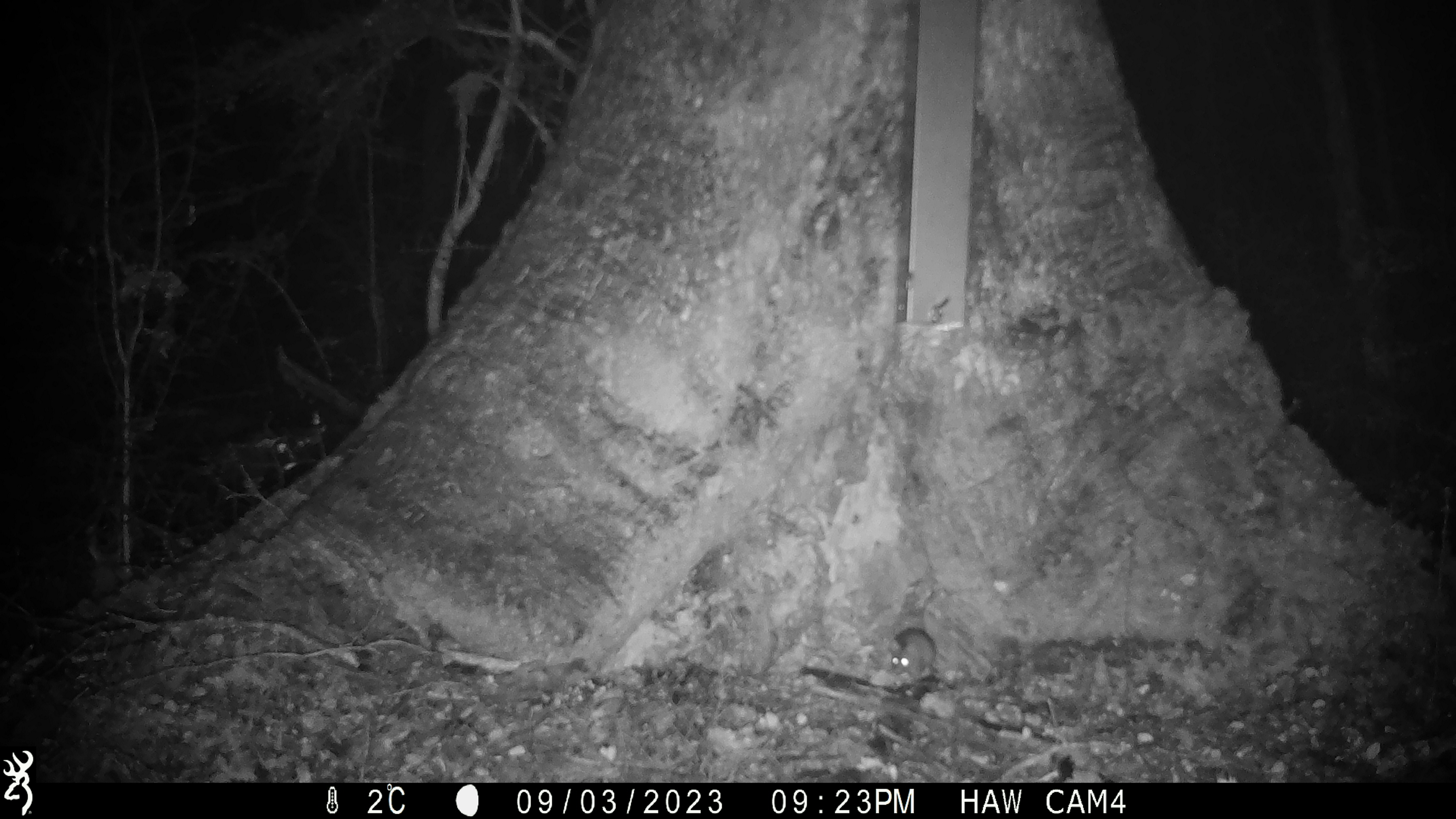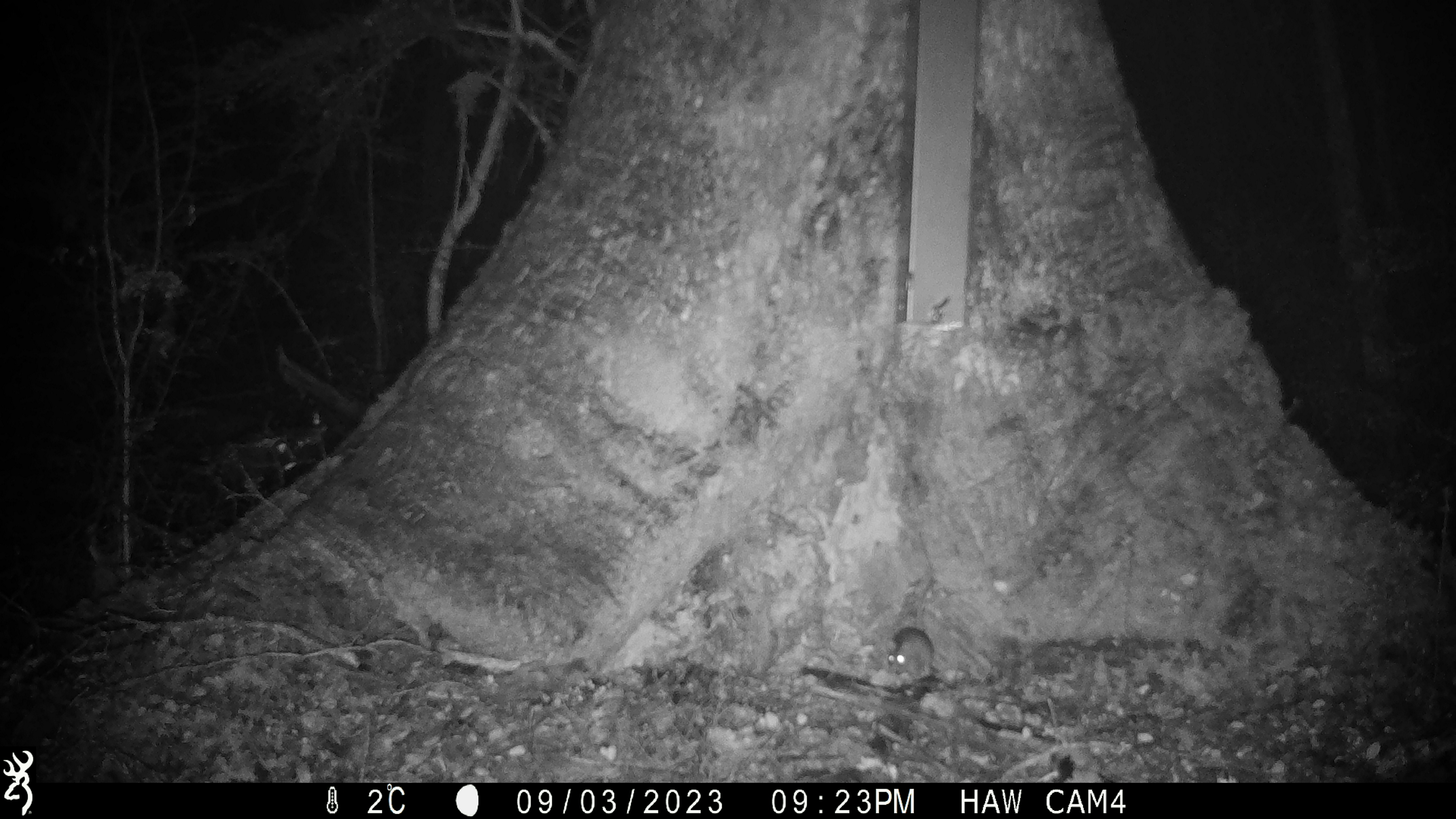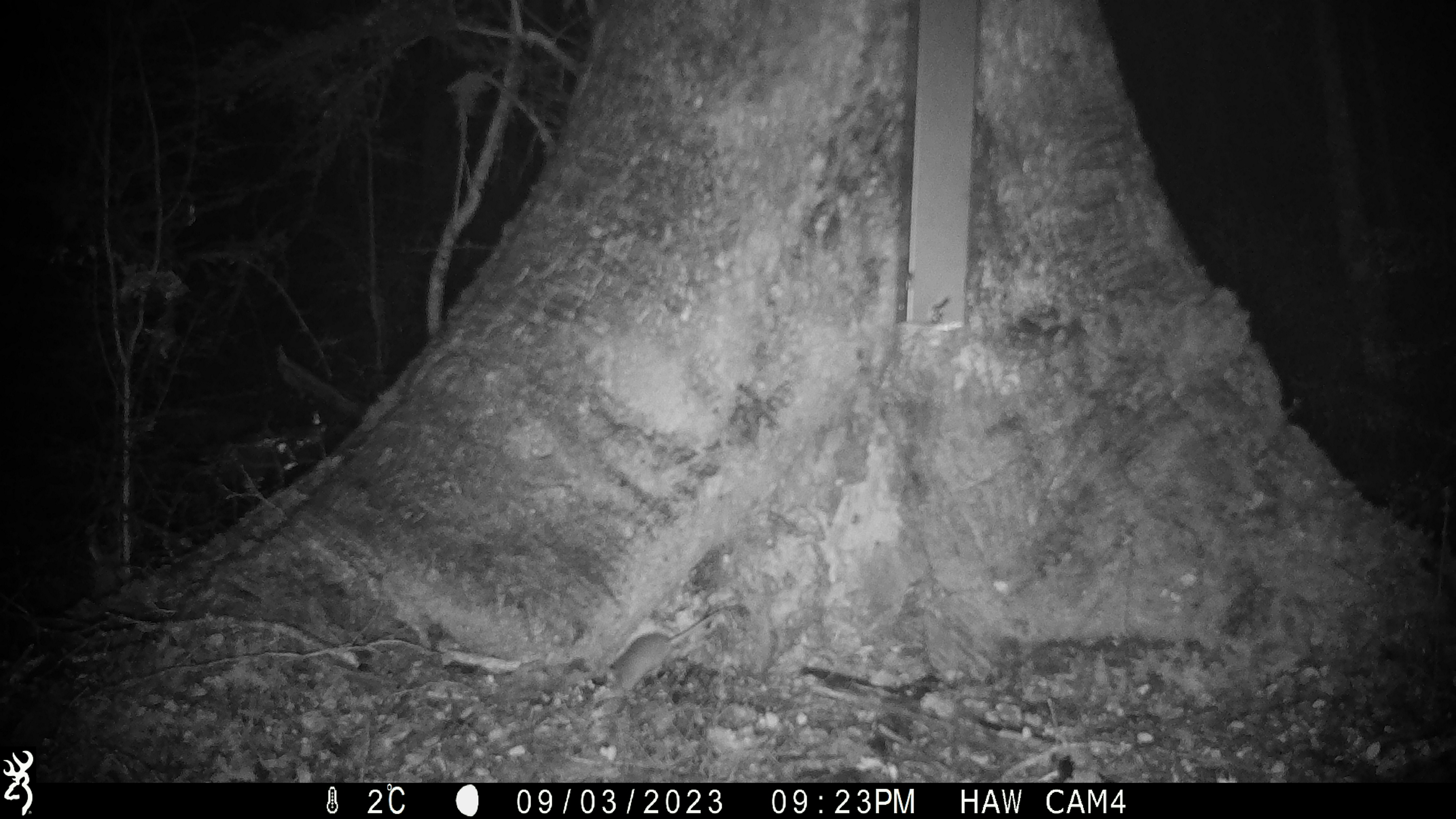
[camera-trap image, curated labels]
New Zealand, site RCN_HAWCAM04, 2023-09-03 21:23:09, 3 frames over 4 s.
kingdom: Animalia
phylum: Chordata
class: Mammalia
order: Rodentia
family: Muridae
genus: Mus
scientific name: Mus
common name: mouse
Mouse (Mus).